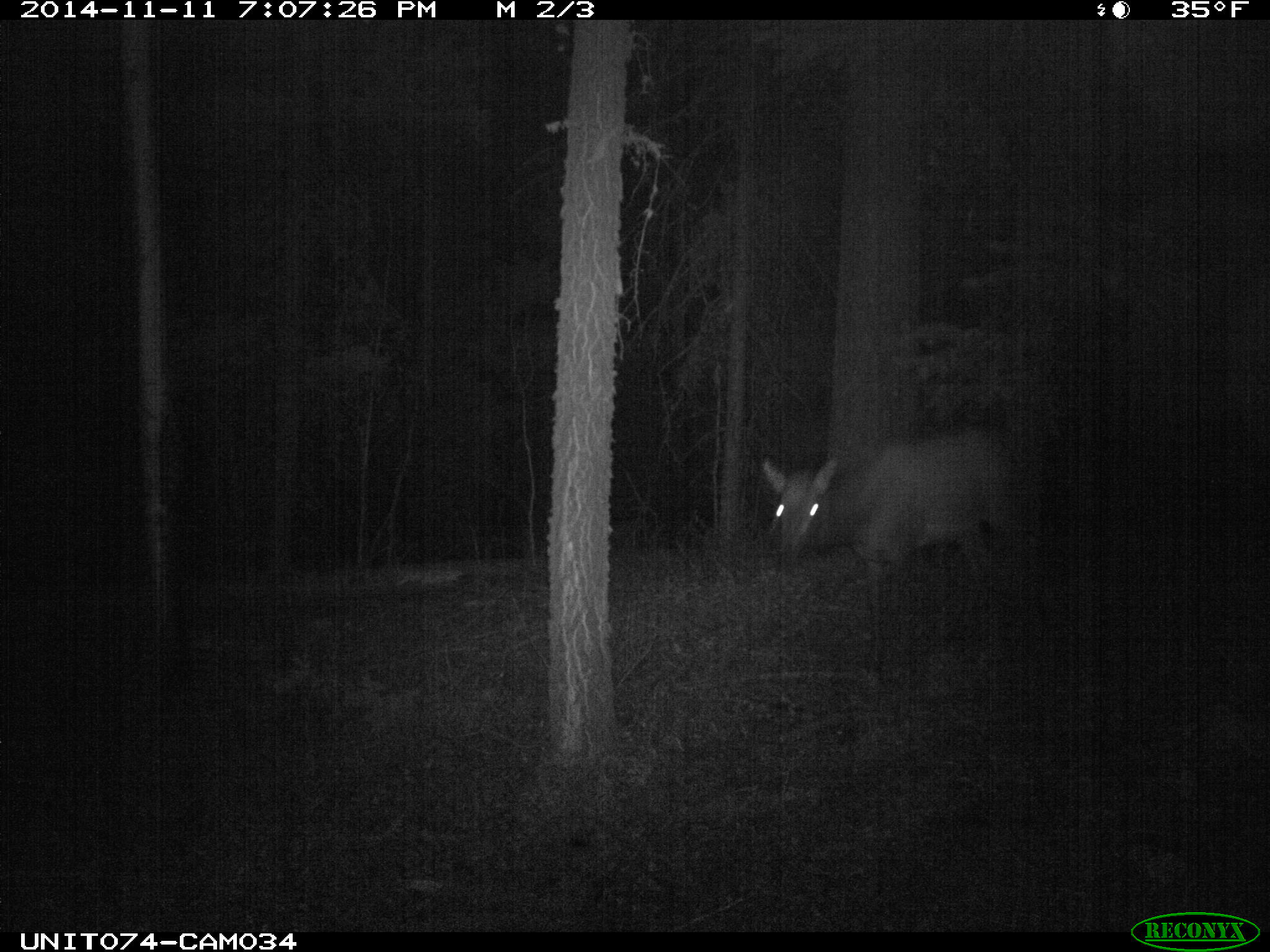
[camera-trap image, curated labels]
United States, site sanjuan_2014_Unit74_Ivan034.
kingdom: Animalia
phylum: Chordata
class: Mammalia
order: Artiodactyla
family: Cervidae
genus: Cervus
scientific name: Cervus elaphus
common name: red deer